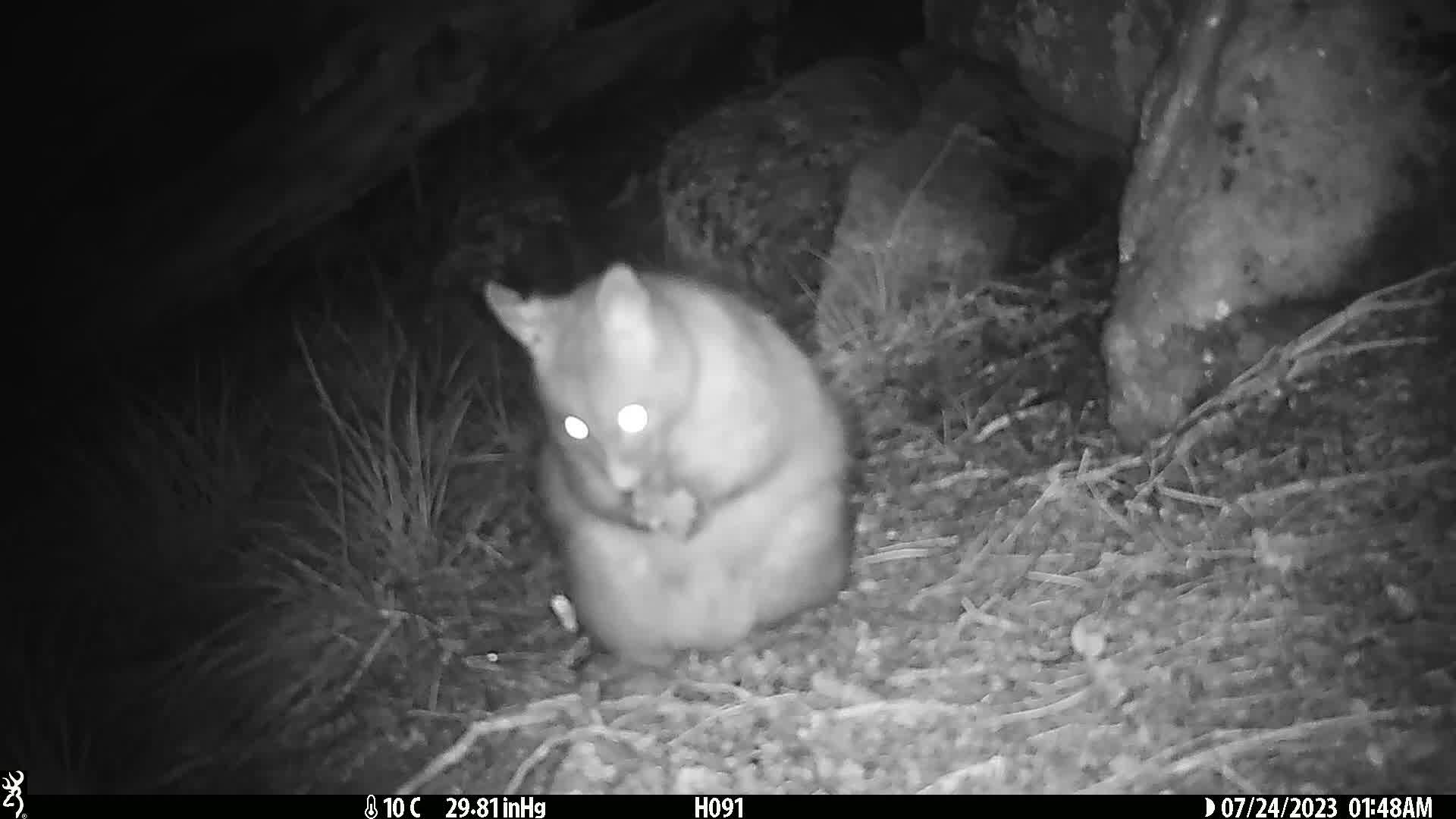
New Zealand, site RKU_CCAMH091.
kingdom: Animalia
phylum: Chordata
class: Mammalia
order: Diprotodontia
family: Phalangeridae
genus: Trichosurus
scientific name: Trichosurus vulpecula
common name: common brushtail possum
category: possum